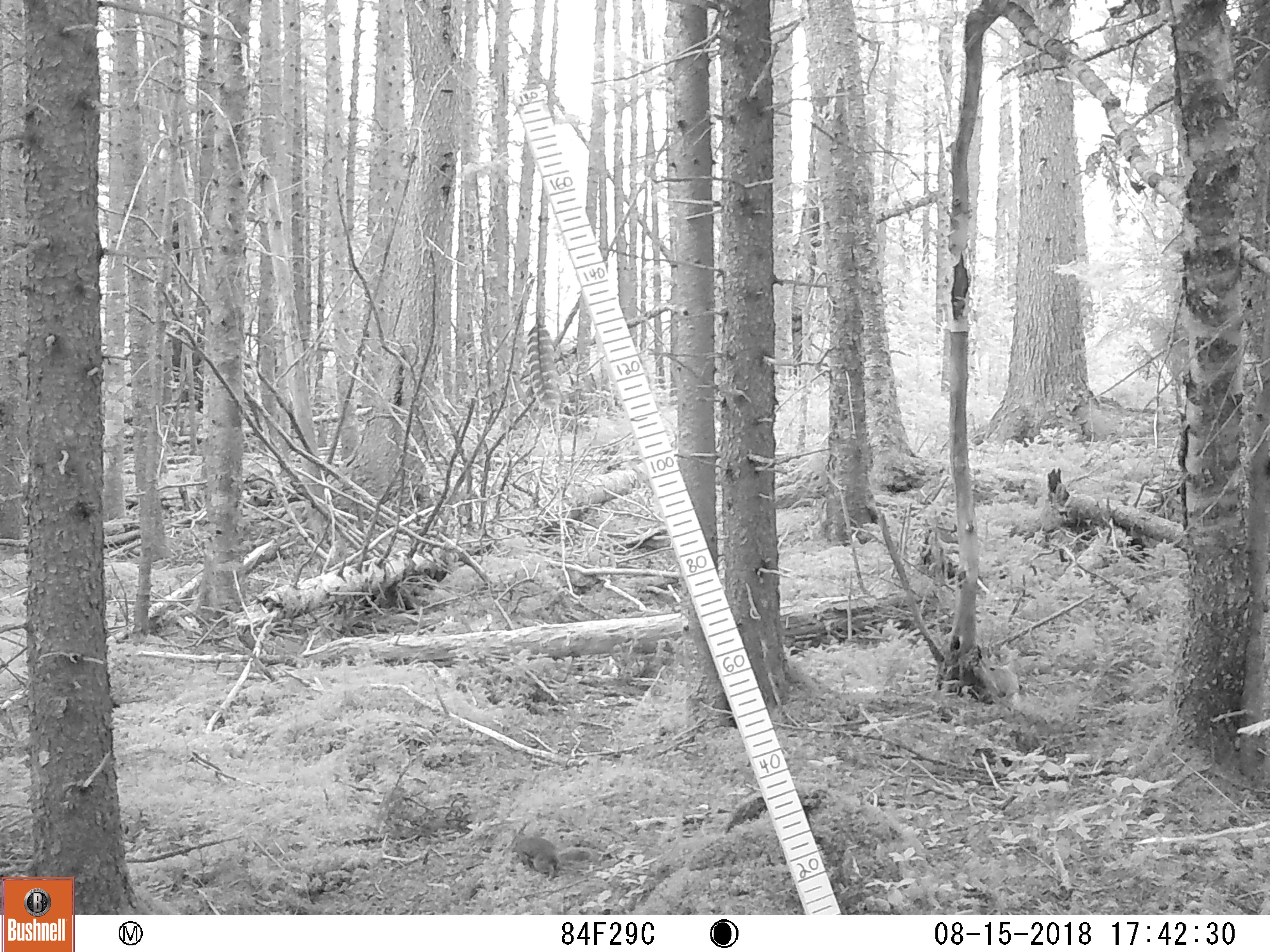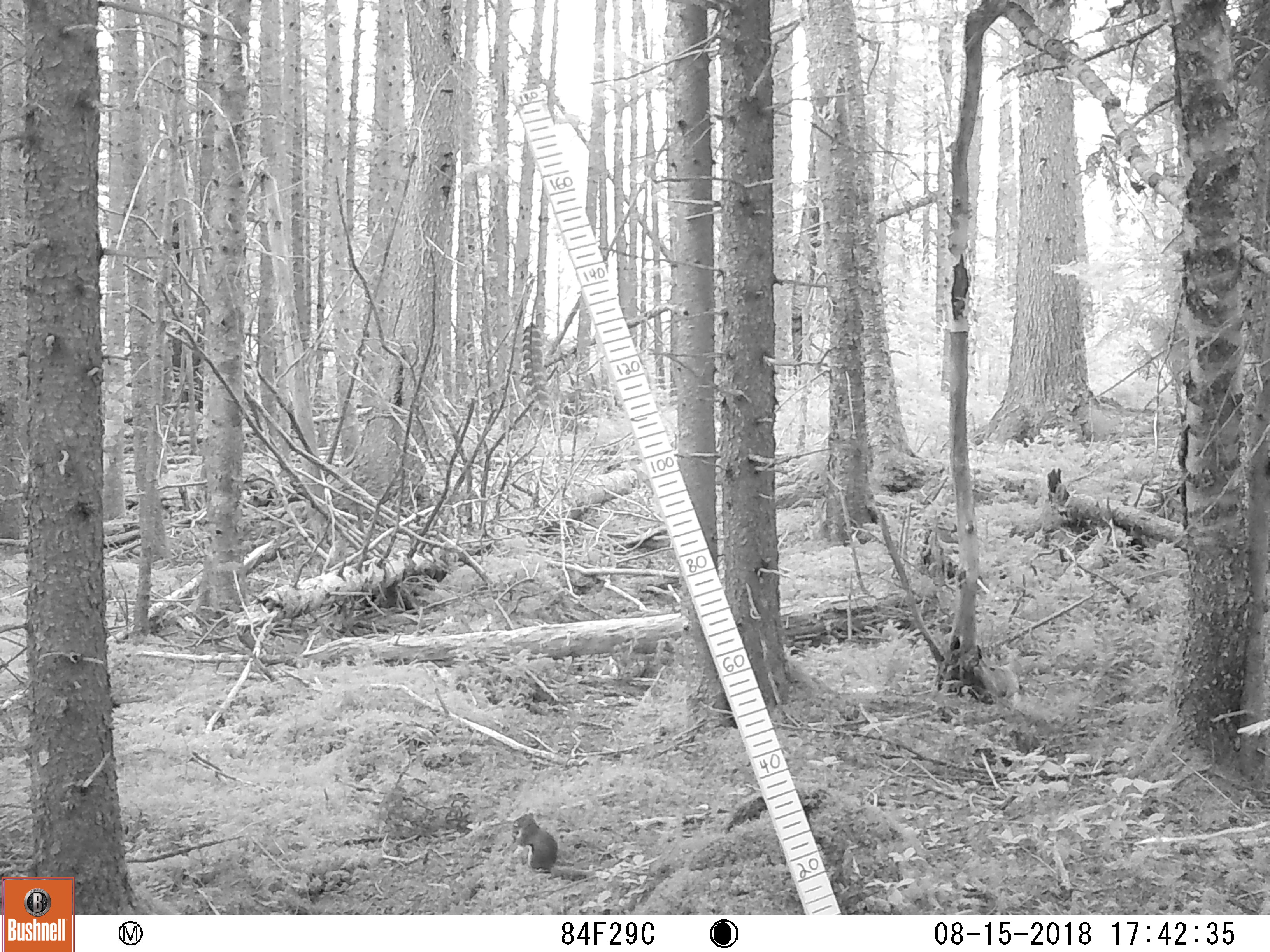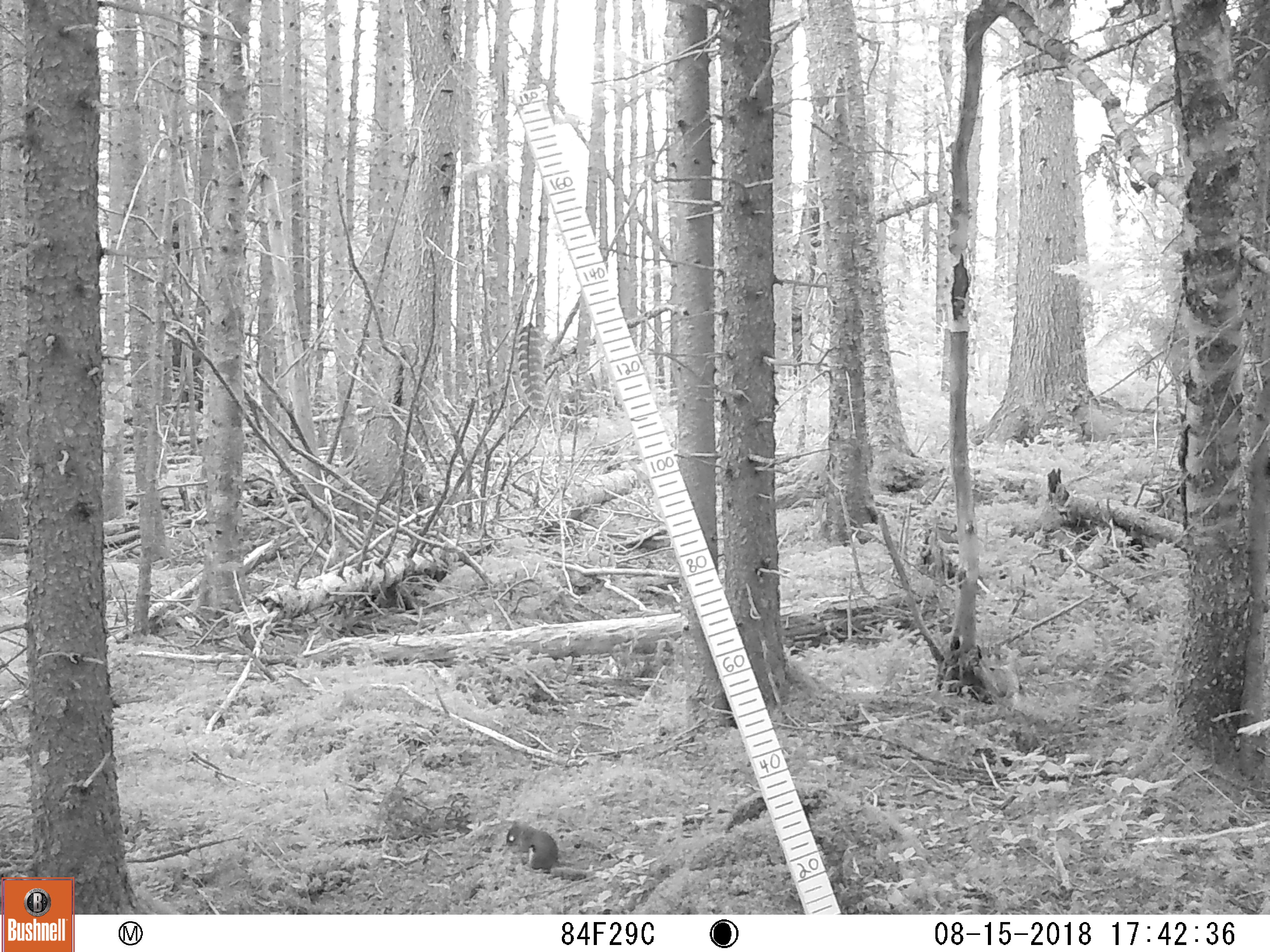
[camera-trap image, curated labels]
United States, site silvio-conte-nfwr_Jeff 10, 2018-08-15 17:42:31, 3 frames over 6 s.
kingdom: Animalia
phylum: Chordata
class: Mammalia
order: Rodentia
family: Sciuridae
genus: Tamiasciurus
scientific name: Tamiasciurus hudsonicus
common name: red squirrel